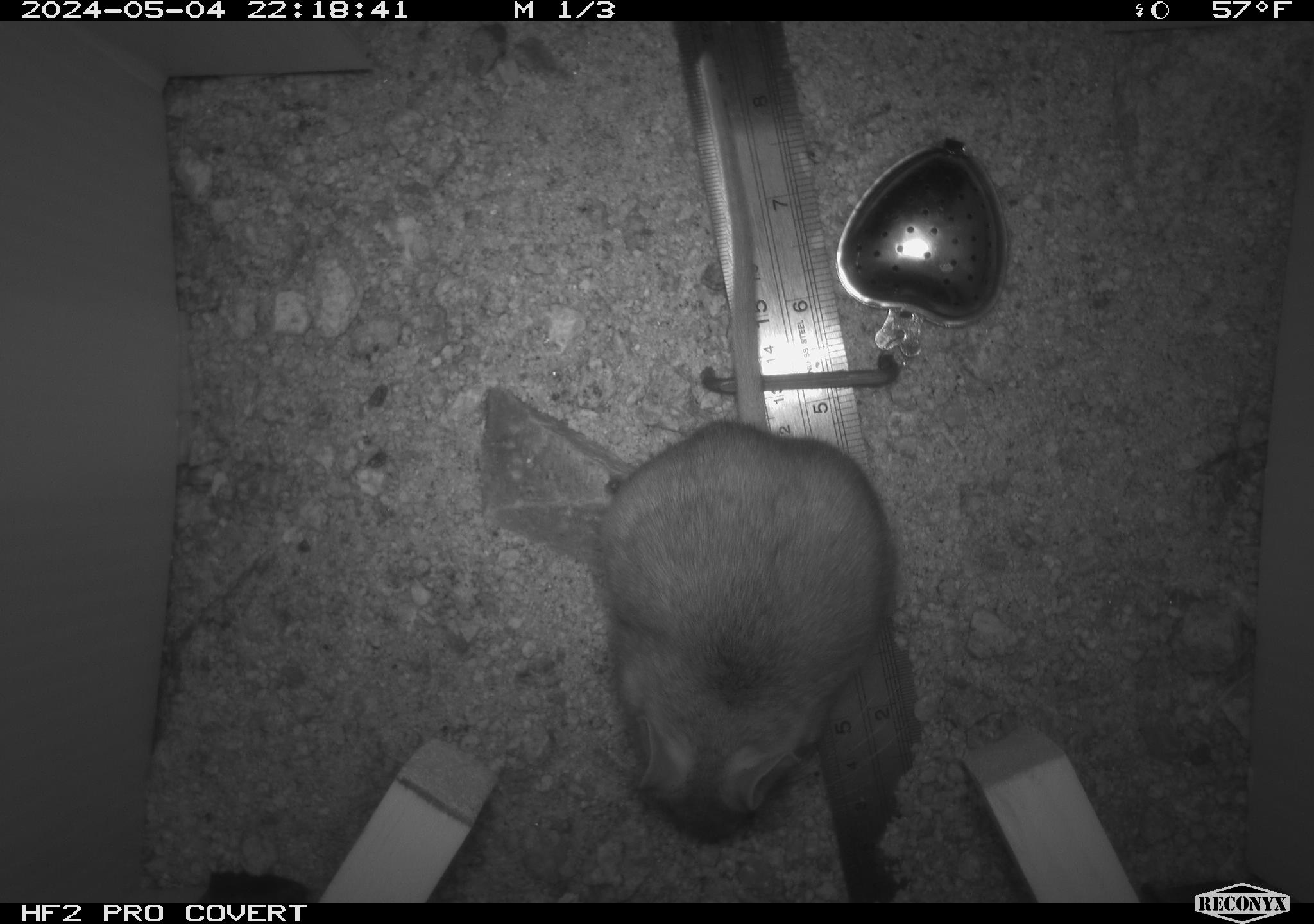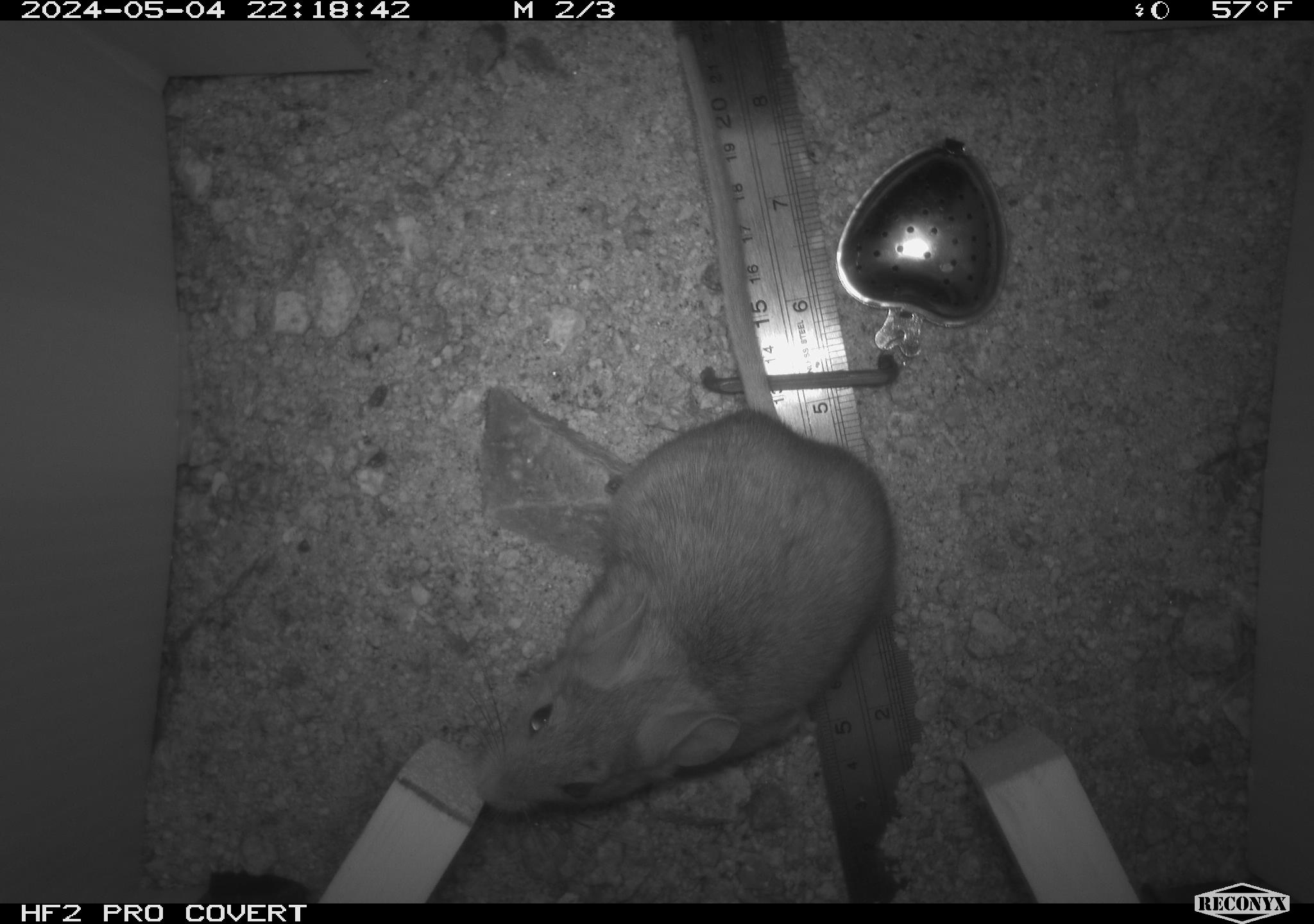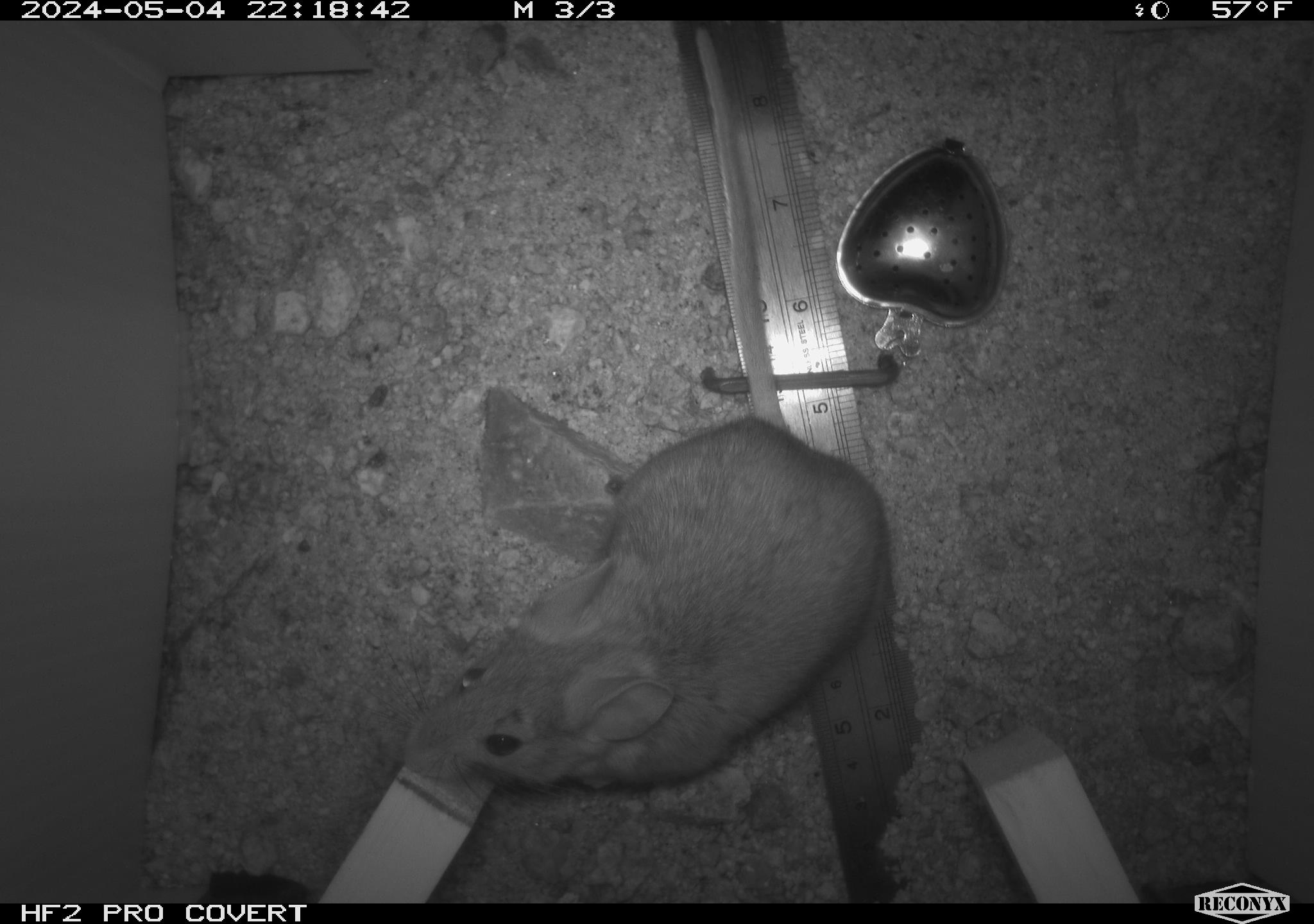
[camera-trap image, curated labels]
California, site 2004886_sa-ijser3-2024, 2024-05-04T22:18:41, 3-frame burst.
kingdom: Animalia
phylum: Chordata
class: Mammalia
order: Rodentia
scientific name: Rodentia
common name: woodrat or rat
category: woodrat or rat species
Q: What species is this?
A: Woodrat or rat species (woodrat or rat) (Rodentia).